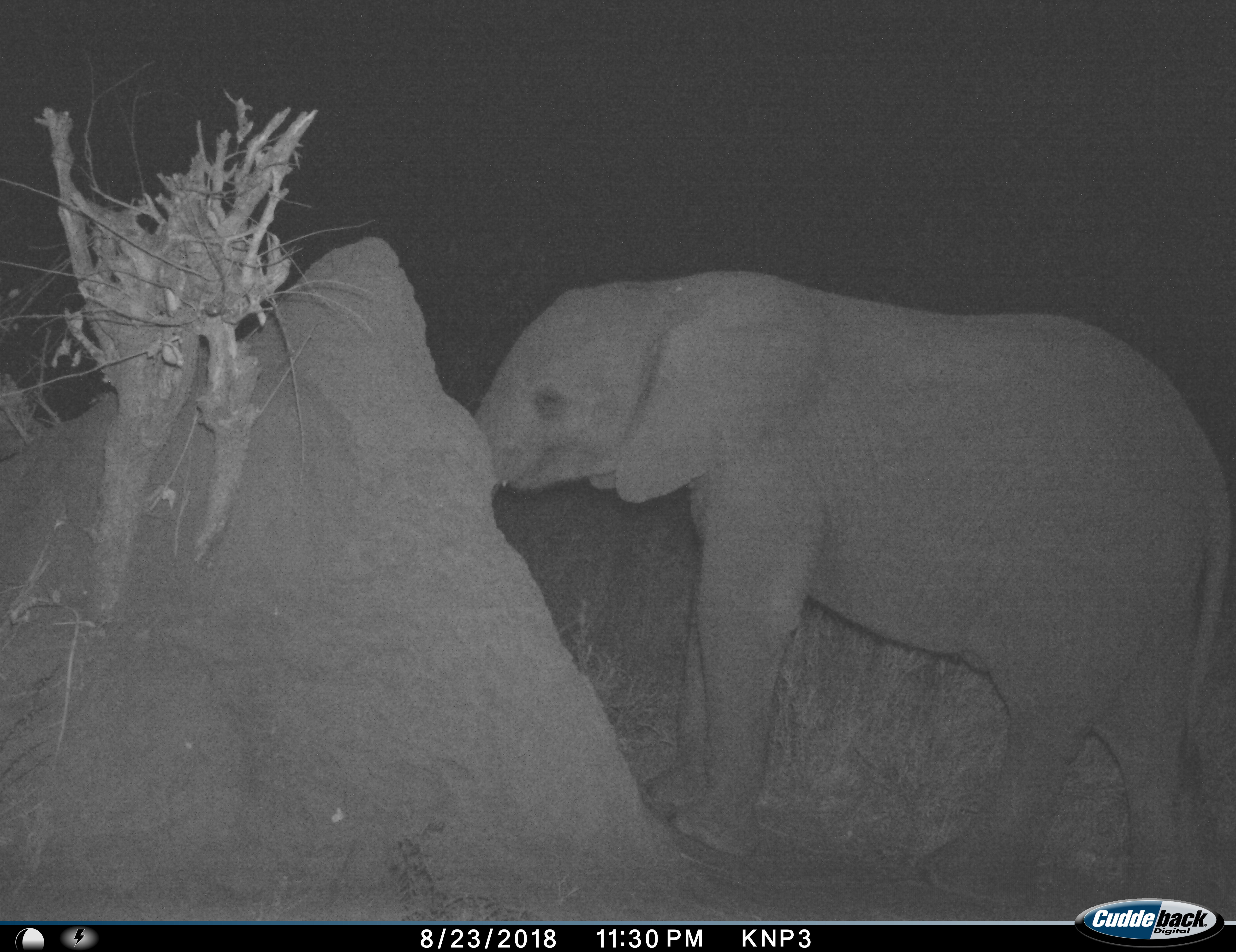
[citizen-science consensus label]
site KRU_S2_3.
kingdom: Animalia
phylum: Chordata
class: Mammalia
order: Proboscidea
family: Elephantidae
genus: Loxodonta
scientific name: Loxodonta africana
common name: african bush elephant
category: elephant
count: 1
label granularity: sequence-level